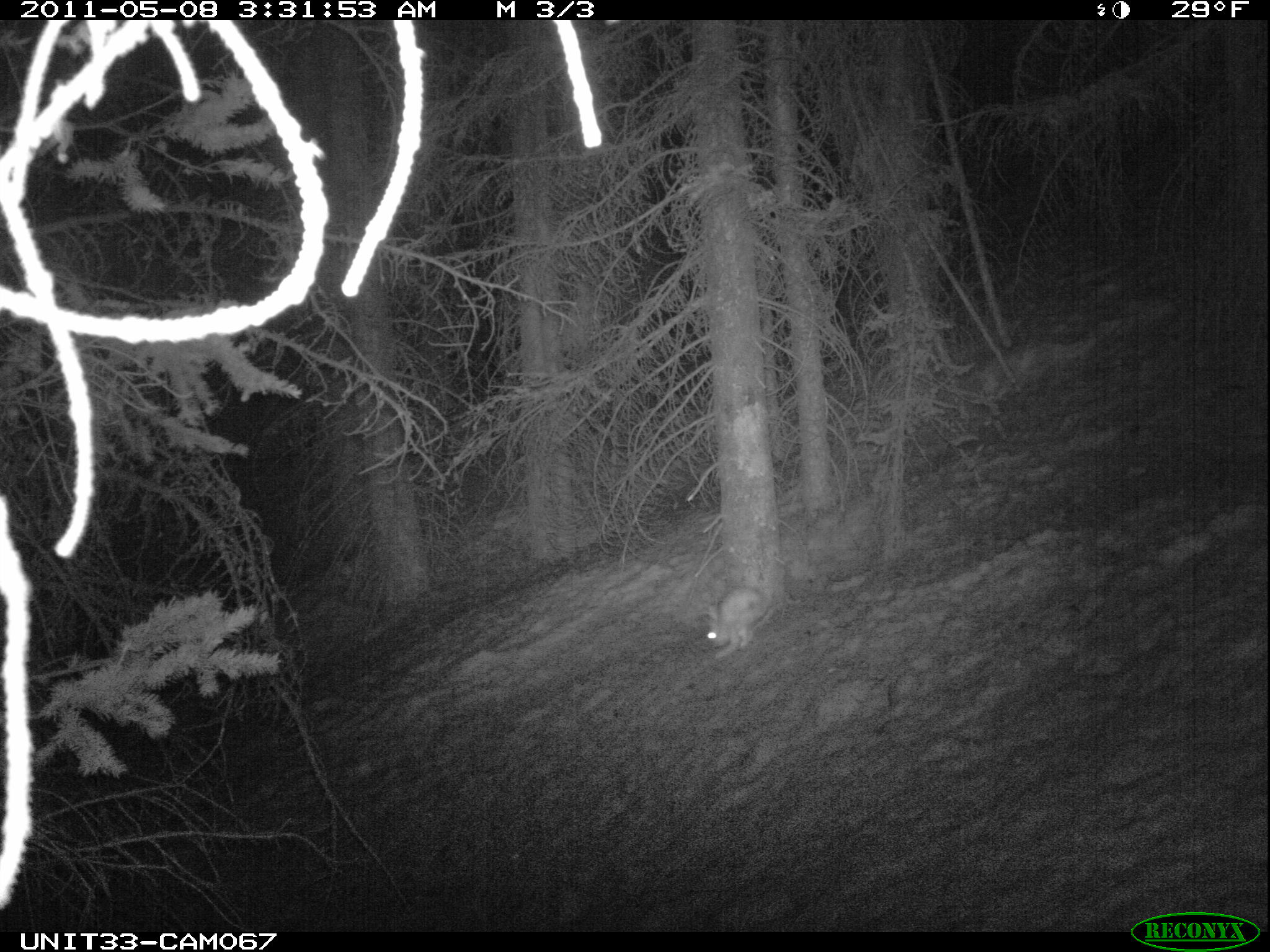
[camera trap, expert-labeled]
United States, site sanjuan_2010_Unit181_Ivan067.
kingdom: Animalia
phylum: Chordata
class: Mammalia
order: Lagomorpha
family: Leporidae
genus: Lepus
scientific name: Lepus americanus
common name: snowshoe hare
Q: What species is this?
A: Lepus americanus (snowshoe hare).